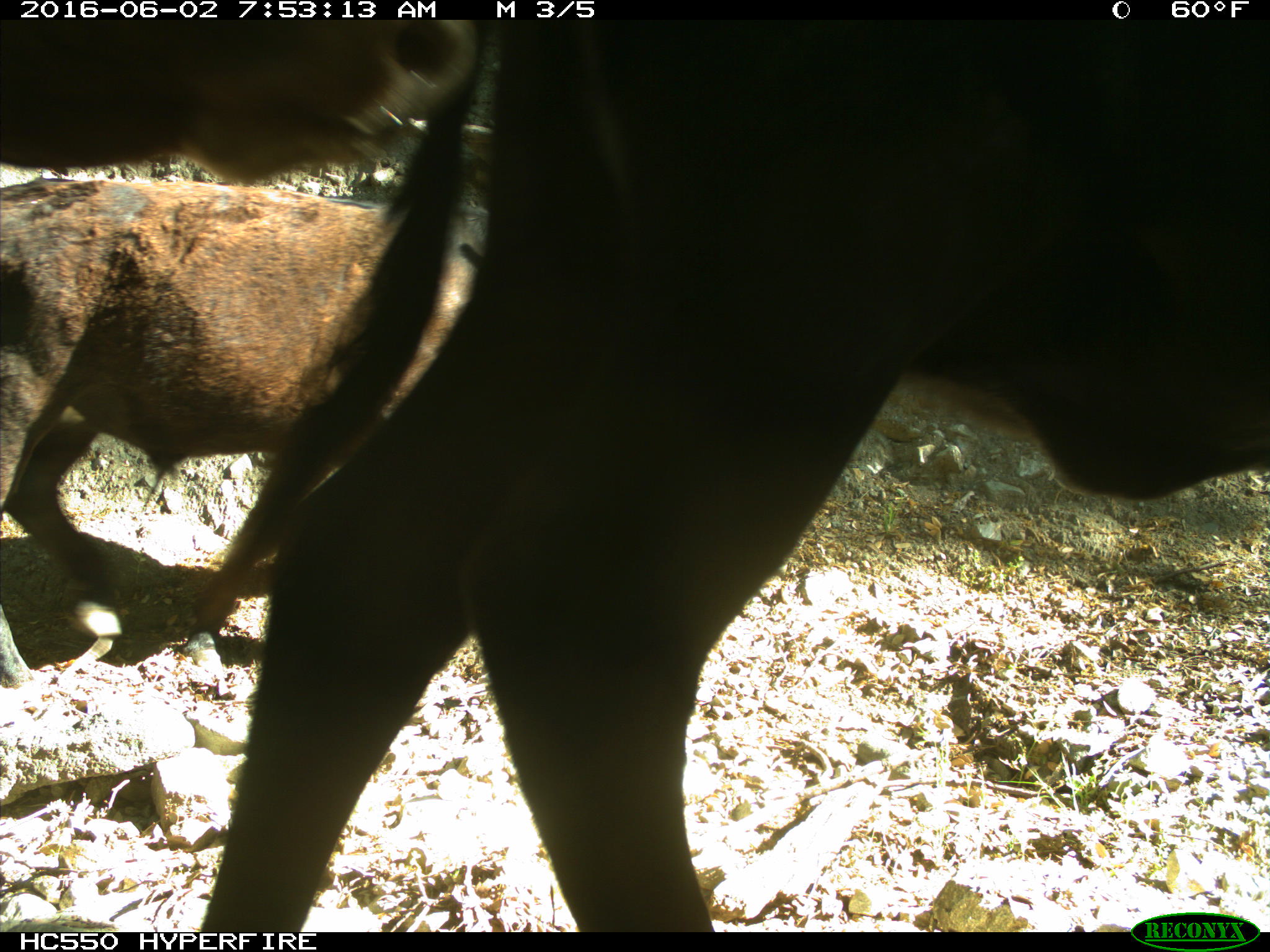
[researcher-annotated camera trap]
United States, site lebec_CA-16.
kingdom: Animalia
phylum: Chordata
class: Mammalia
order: Artiodactyla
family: Bovidae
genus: Bos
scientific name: Bos taurus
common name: domestic cow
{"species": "Bos taurus (domestic cow)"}